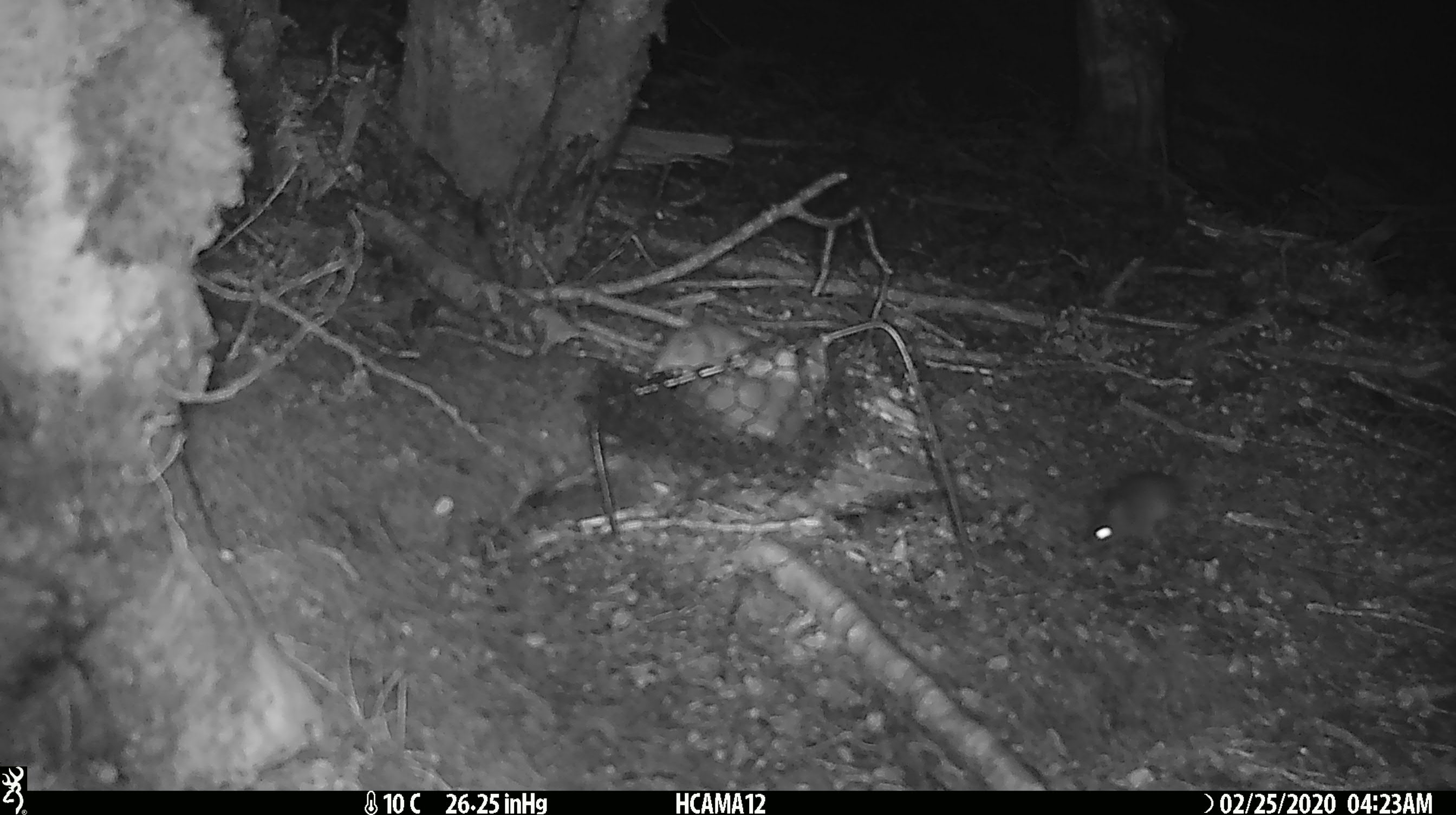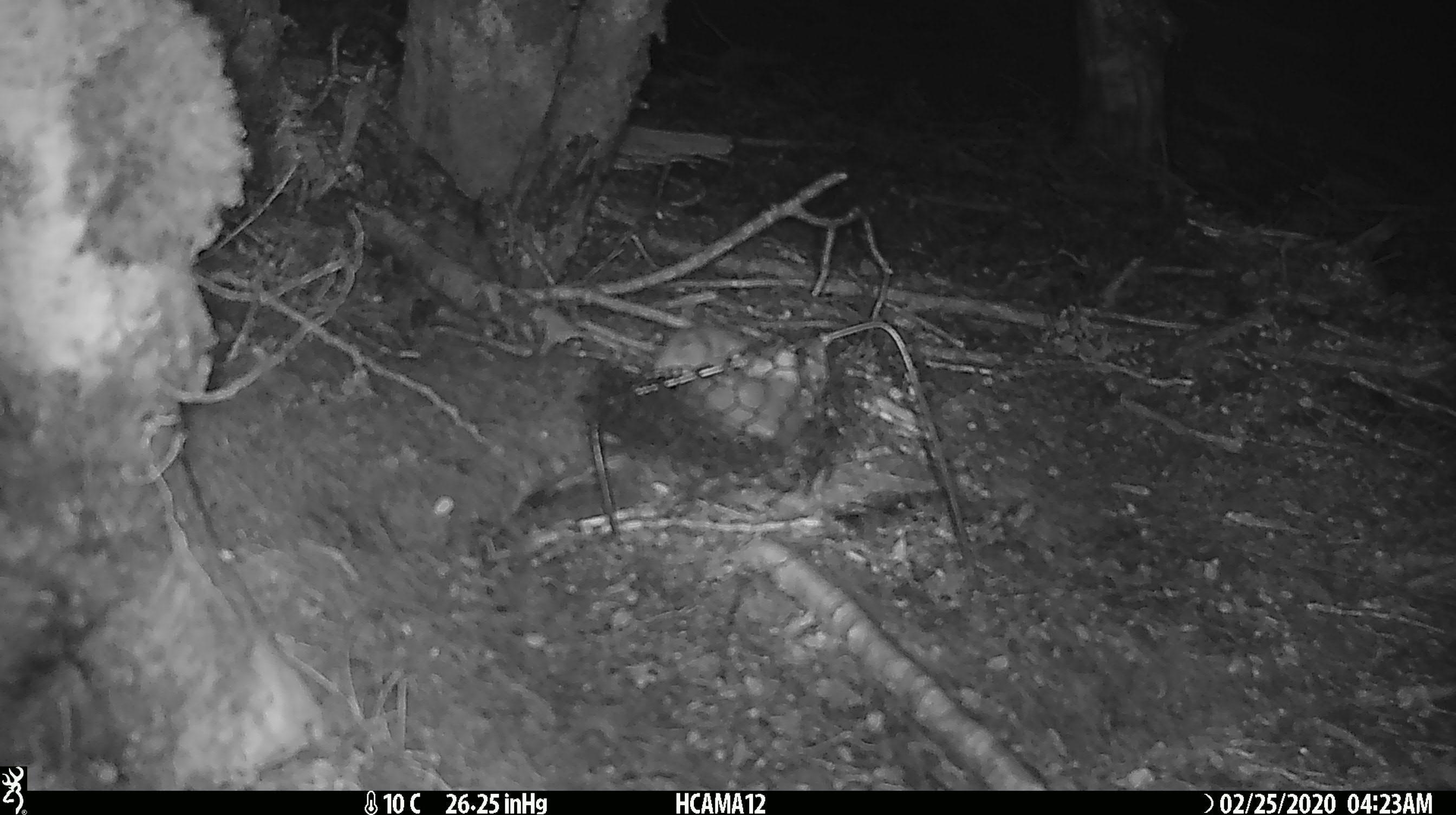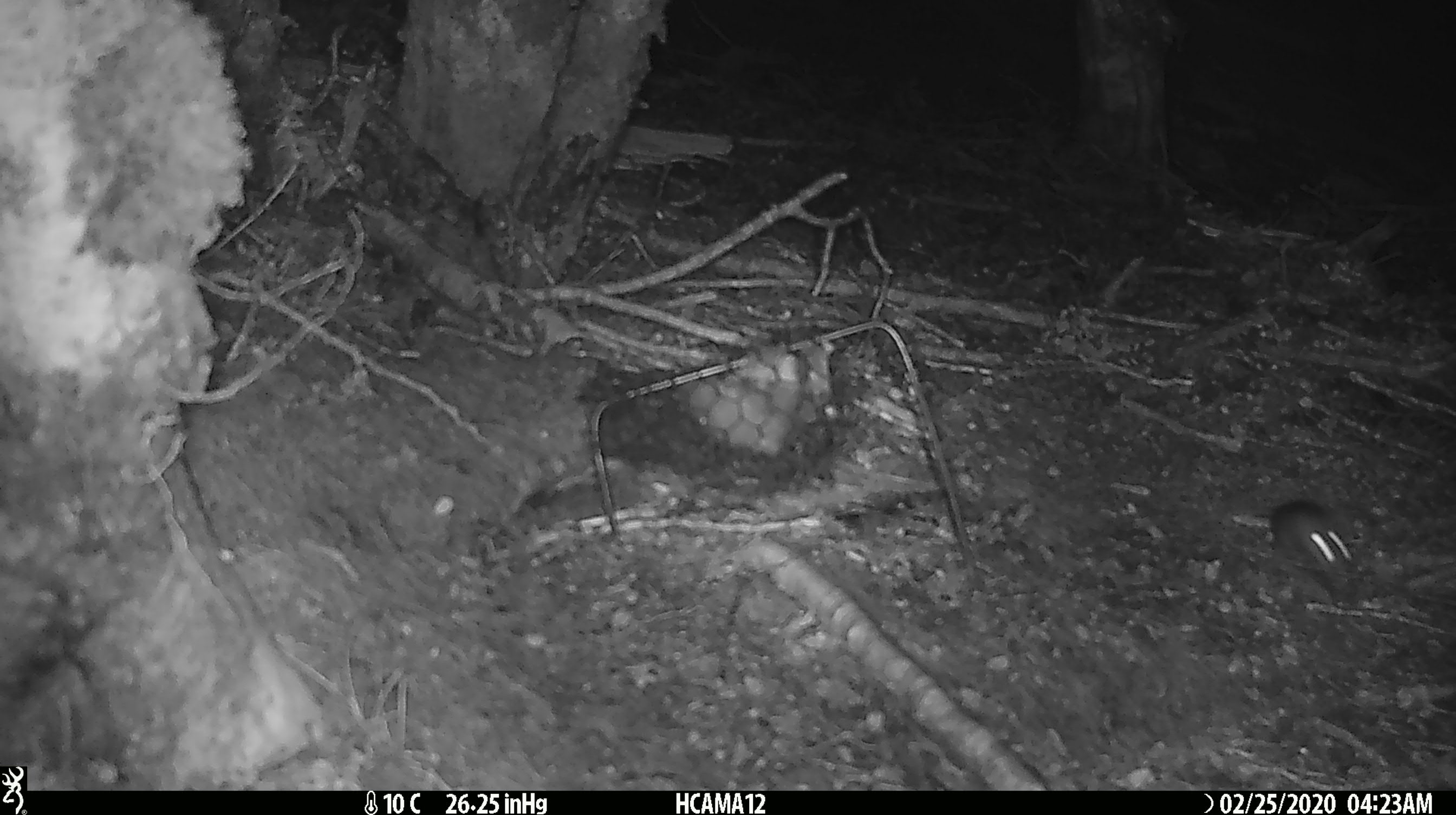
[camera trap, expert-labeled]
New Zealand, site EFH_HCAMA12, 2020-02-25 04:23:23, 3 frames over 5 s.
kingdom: Animalia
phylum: Chordata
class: Mammalia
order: Rodentia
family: Muridae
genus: Mus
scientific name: Mus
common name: mouse